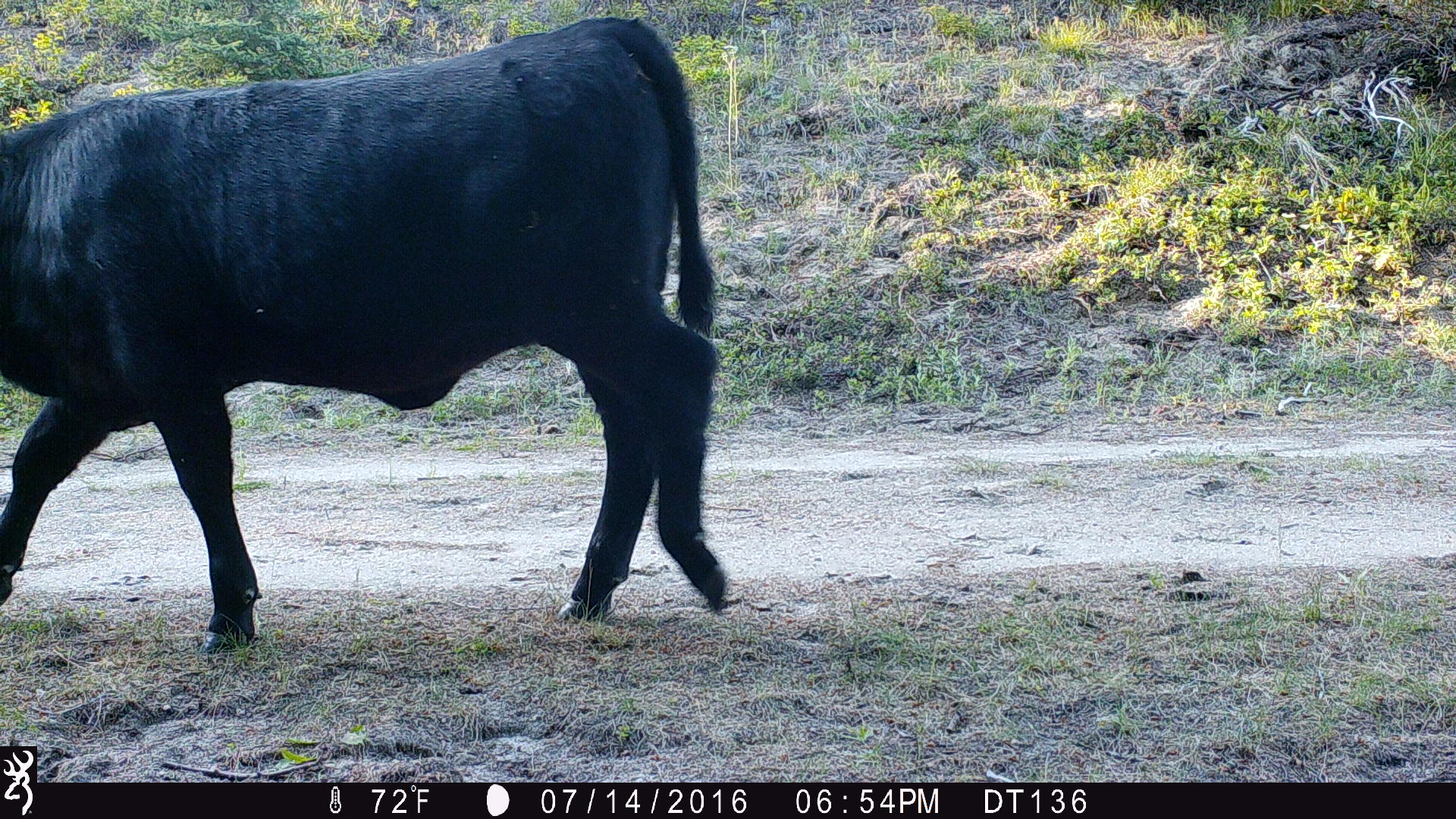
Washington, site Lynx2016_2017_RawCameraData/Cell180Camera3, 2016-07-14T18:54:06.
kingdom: Animalia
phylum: Chordata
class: Mammalia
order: Artiodactyla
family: Bovidae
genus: Bos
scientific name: Bos taurus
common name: domestic cattle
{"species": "domestic cattle (Bos taurus)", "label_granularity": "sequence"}